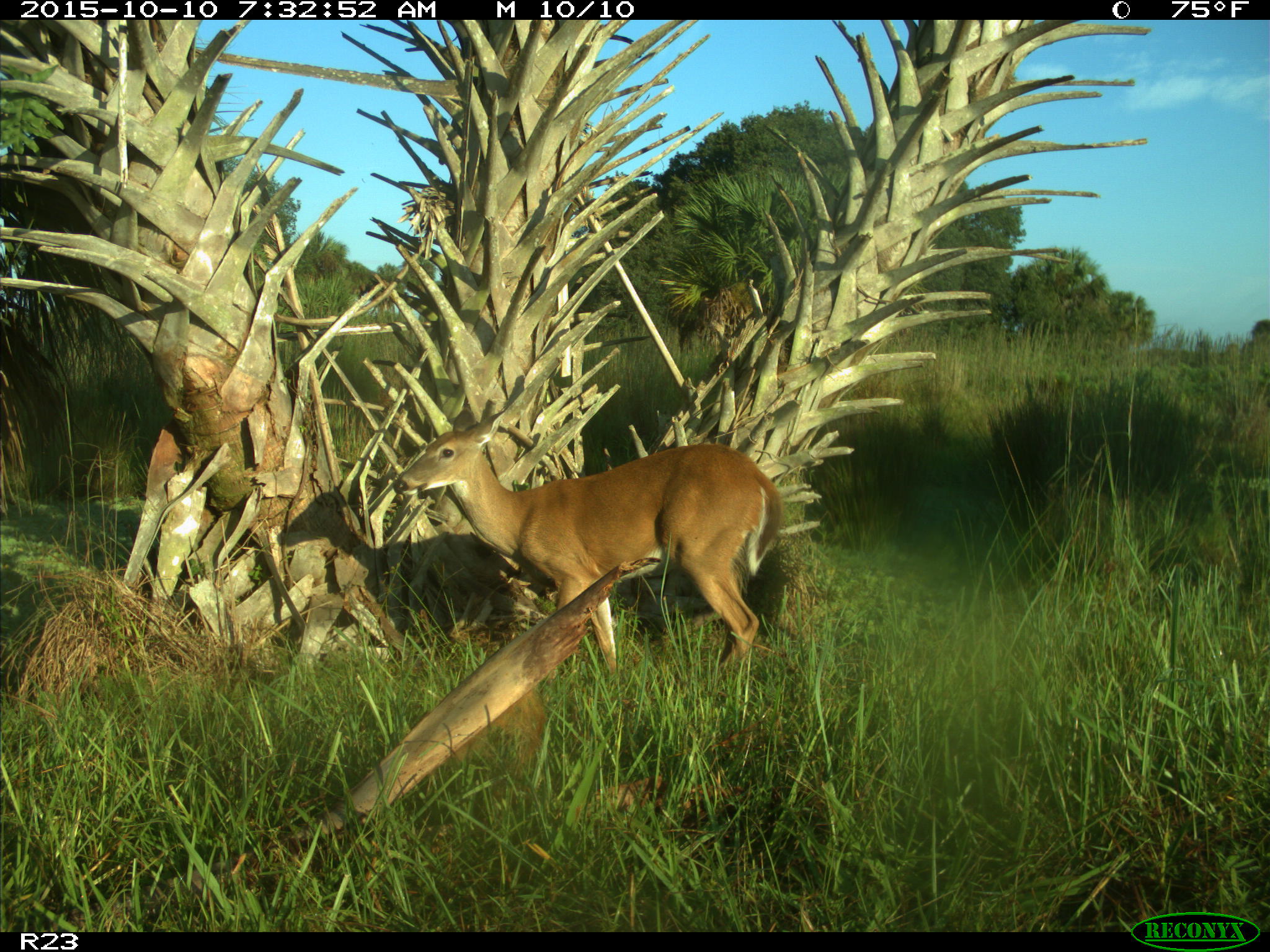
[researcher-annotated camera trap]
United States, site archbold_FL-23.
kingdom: Animalia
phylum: Chordata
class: Mammalia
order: Artiodactyla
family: Cervidae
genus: Odocoileus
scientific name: Odocoileus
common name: deer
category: unidentified deer